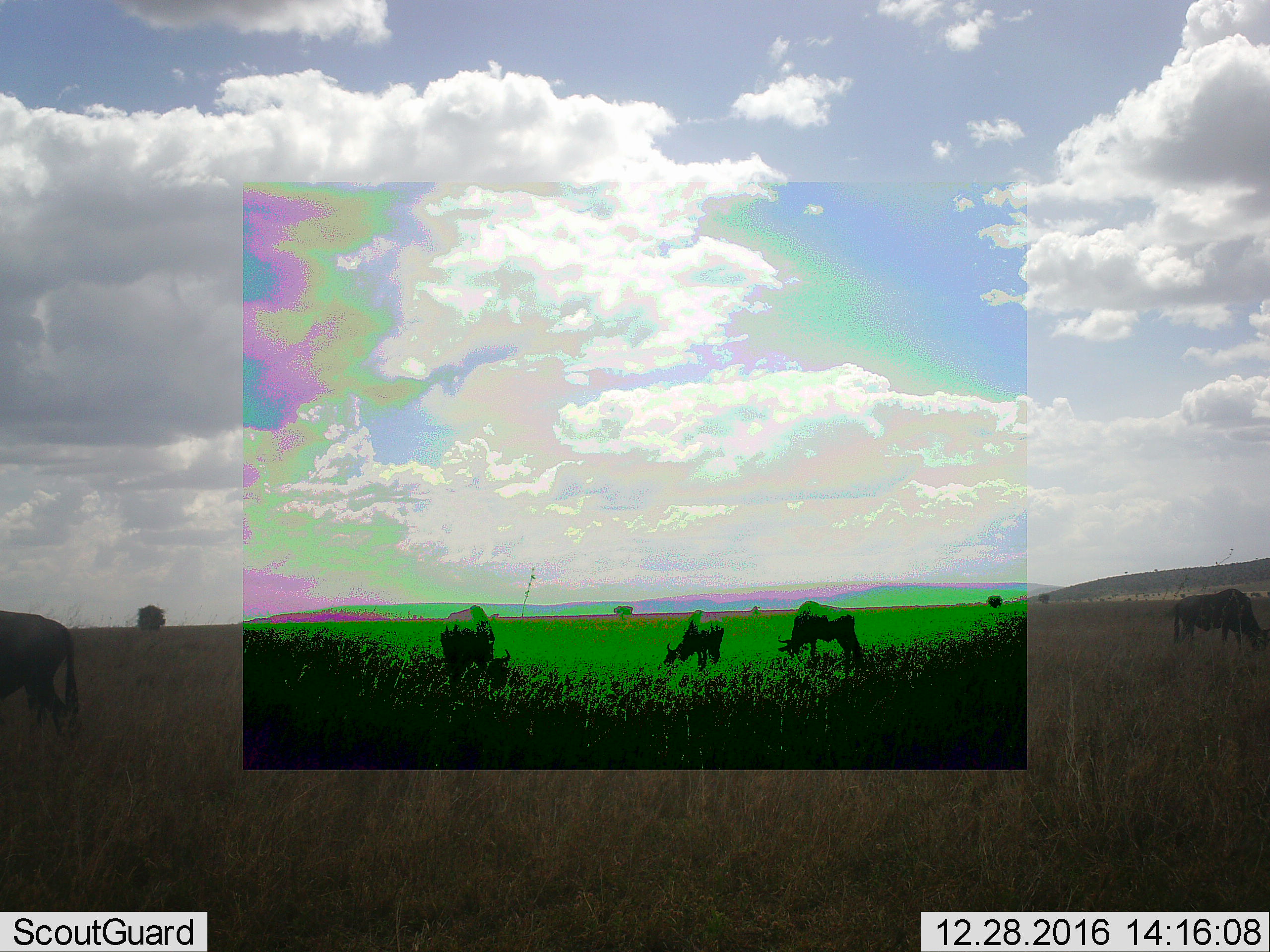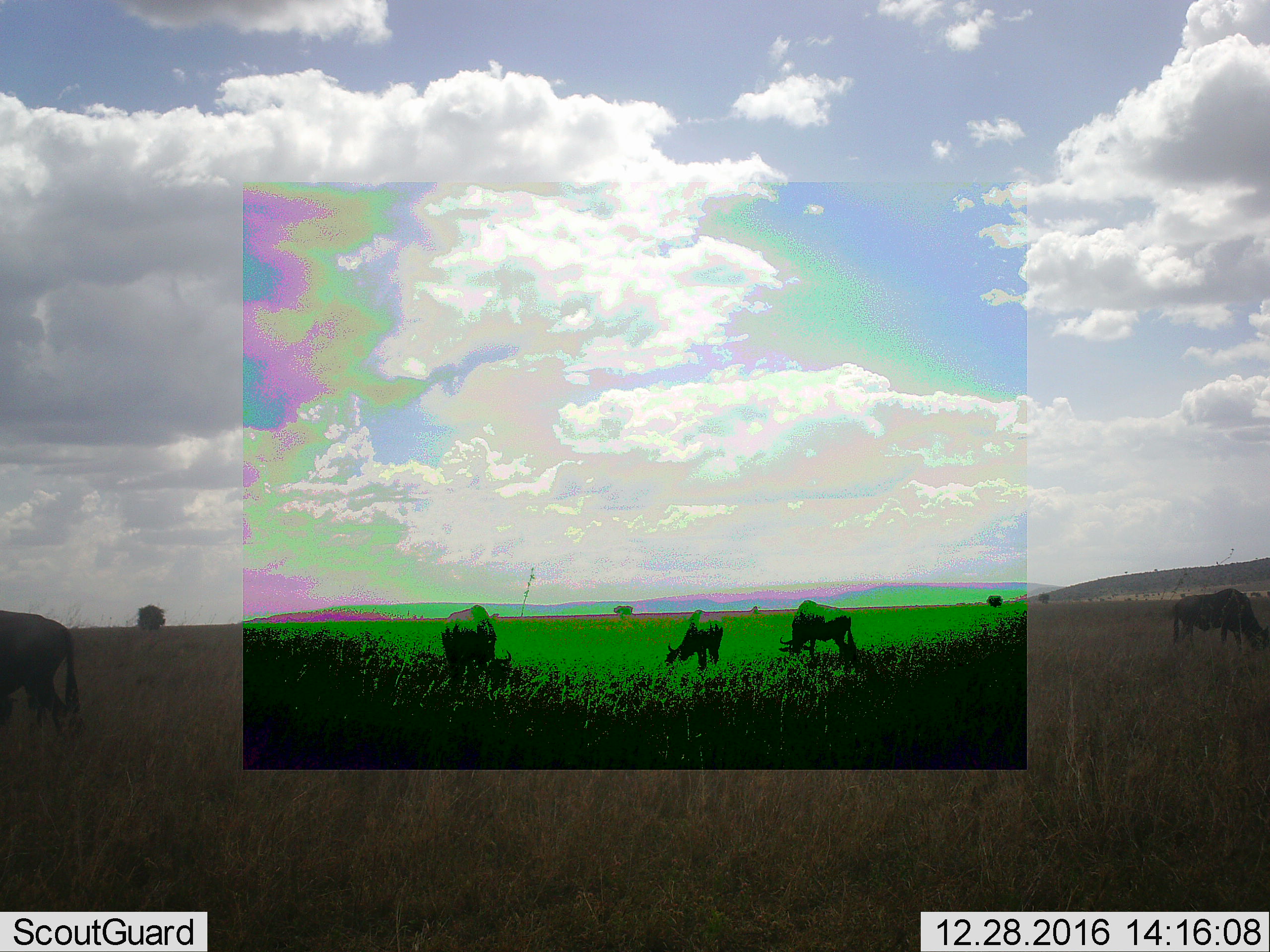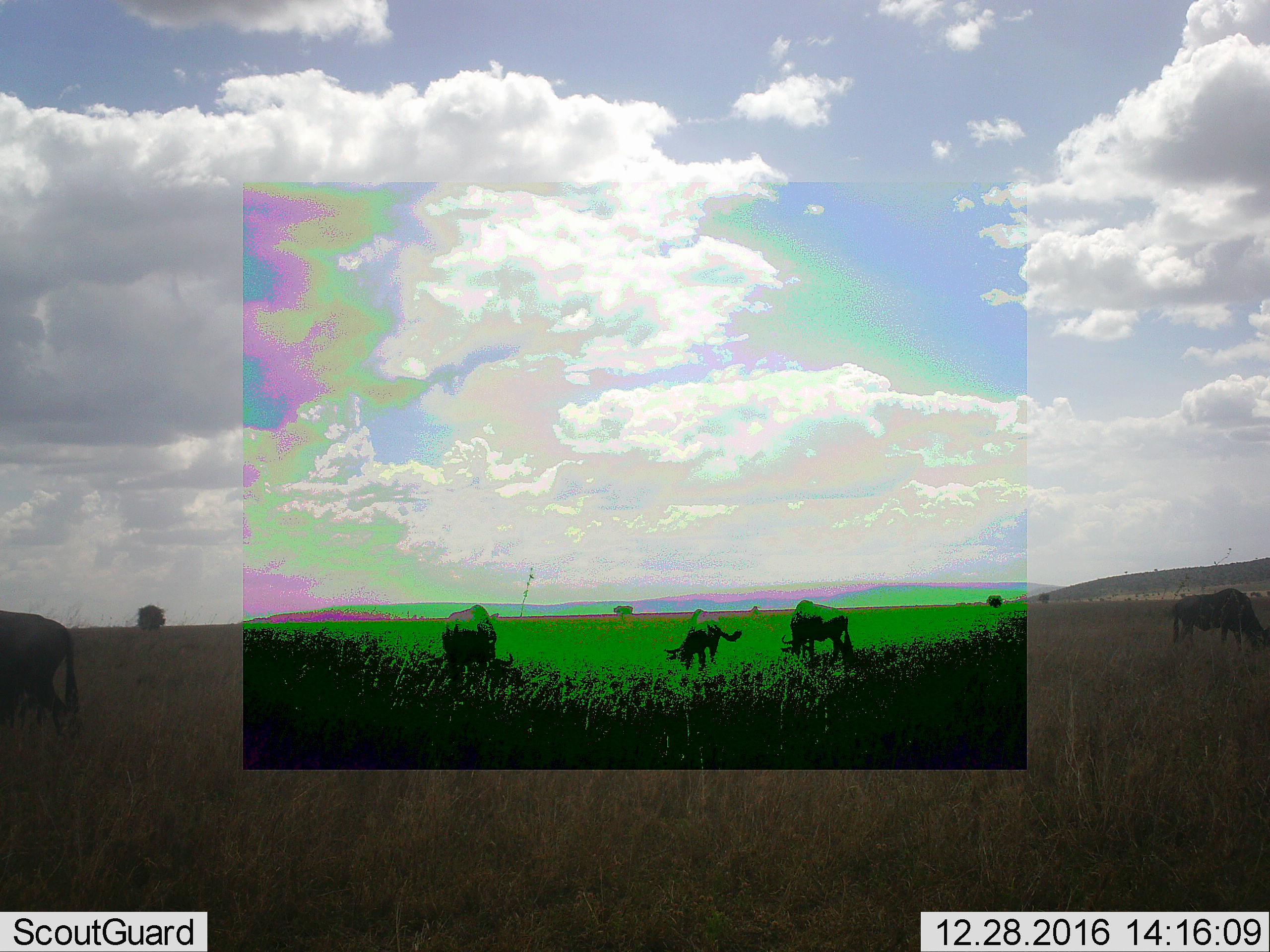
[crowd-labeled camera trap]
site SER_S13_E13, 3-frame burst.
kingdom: Animalia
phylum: Chordata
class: Mammalia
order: Artiodactyla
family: Bovidae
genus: Connochaetes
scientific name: Connochaetes taurinus taurinus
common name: blue wildebeest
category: wildebeestblue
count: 5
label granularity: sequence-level